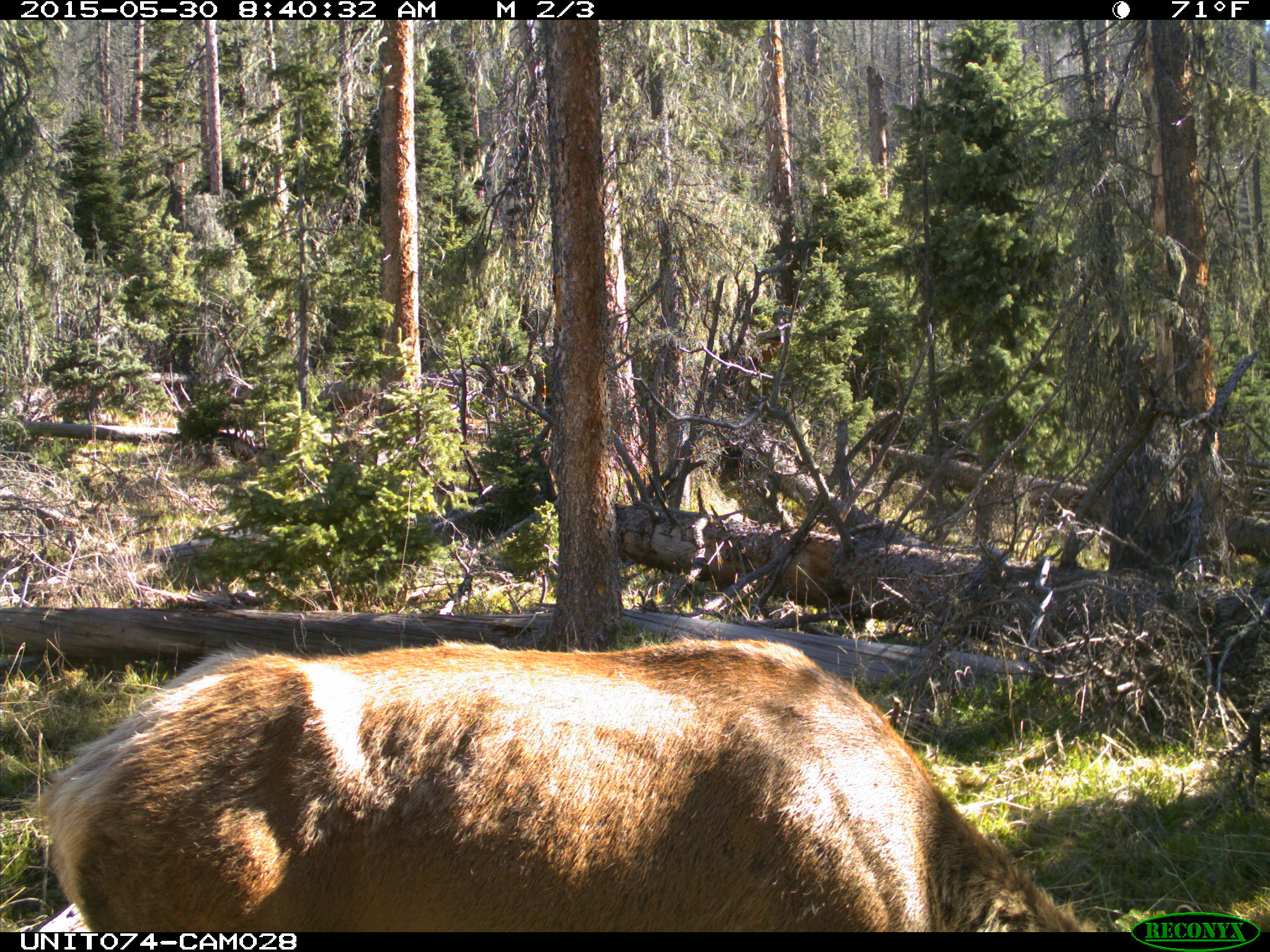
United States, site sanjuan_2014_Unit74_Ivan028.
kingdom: Animalia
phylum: Chordata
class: Mammalia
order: Artiodactyla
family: Cervidae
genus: Cervus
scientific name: Cervus elaphus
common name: red deer